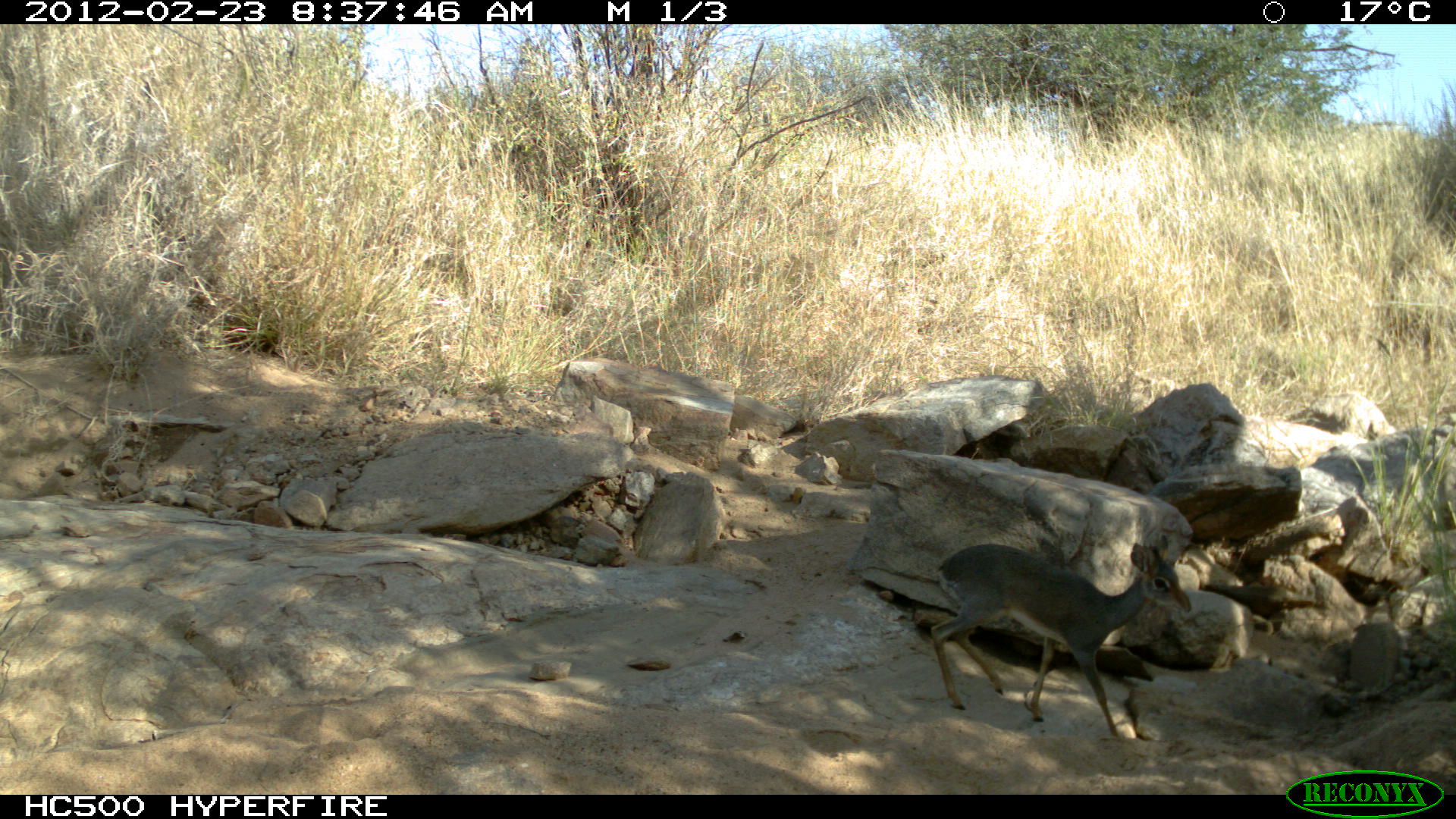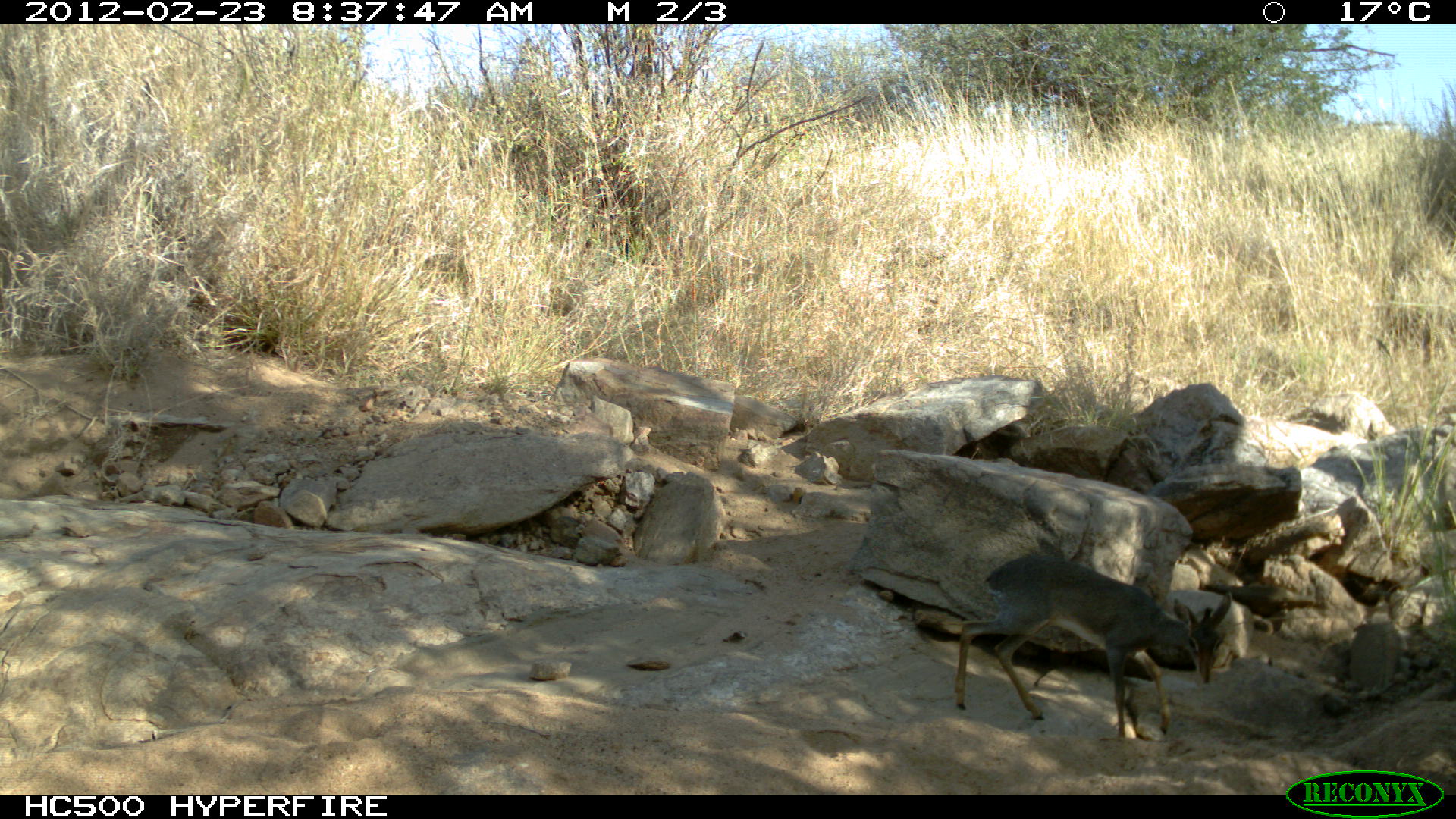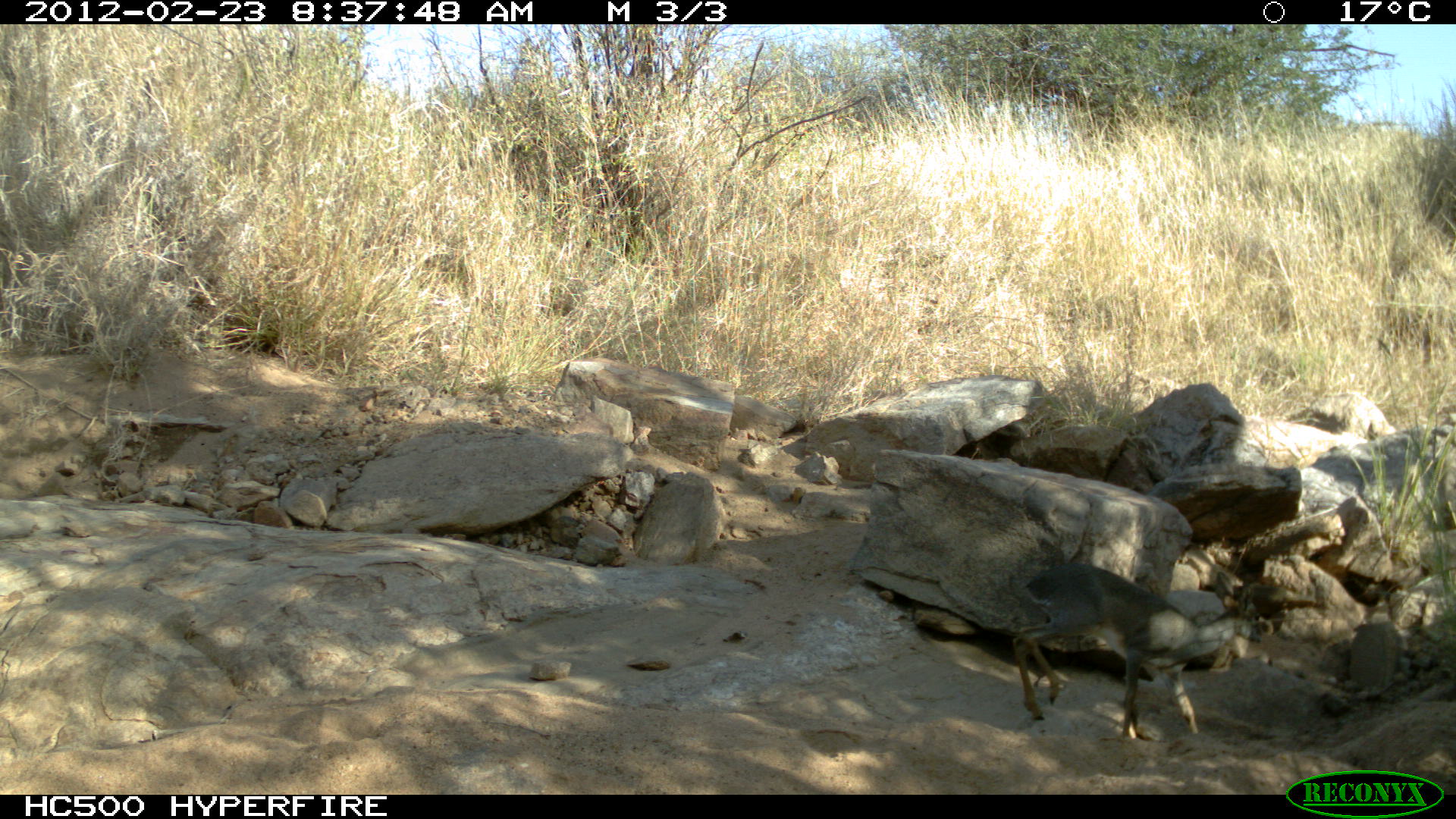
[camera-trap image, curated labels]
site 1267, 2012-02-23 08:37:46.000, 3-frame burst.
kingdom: Animalia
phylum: Chordata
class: Mammalia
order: Artiodactyla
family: Bovidae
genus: Madoqua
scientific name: Madoqua guentheri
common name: günther's dik-dik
Madoqua guentheri (günther's dik-dik), count 1.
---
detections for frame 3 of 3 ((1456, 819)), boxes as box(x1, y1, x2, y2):
madoqua guentheri: box(1010, 560, 1264, 744)